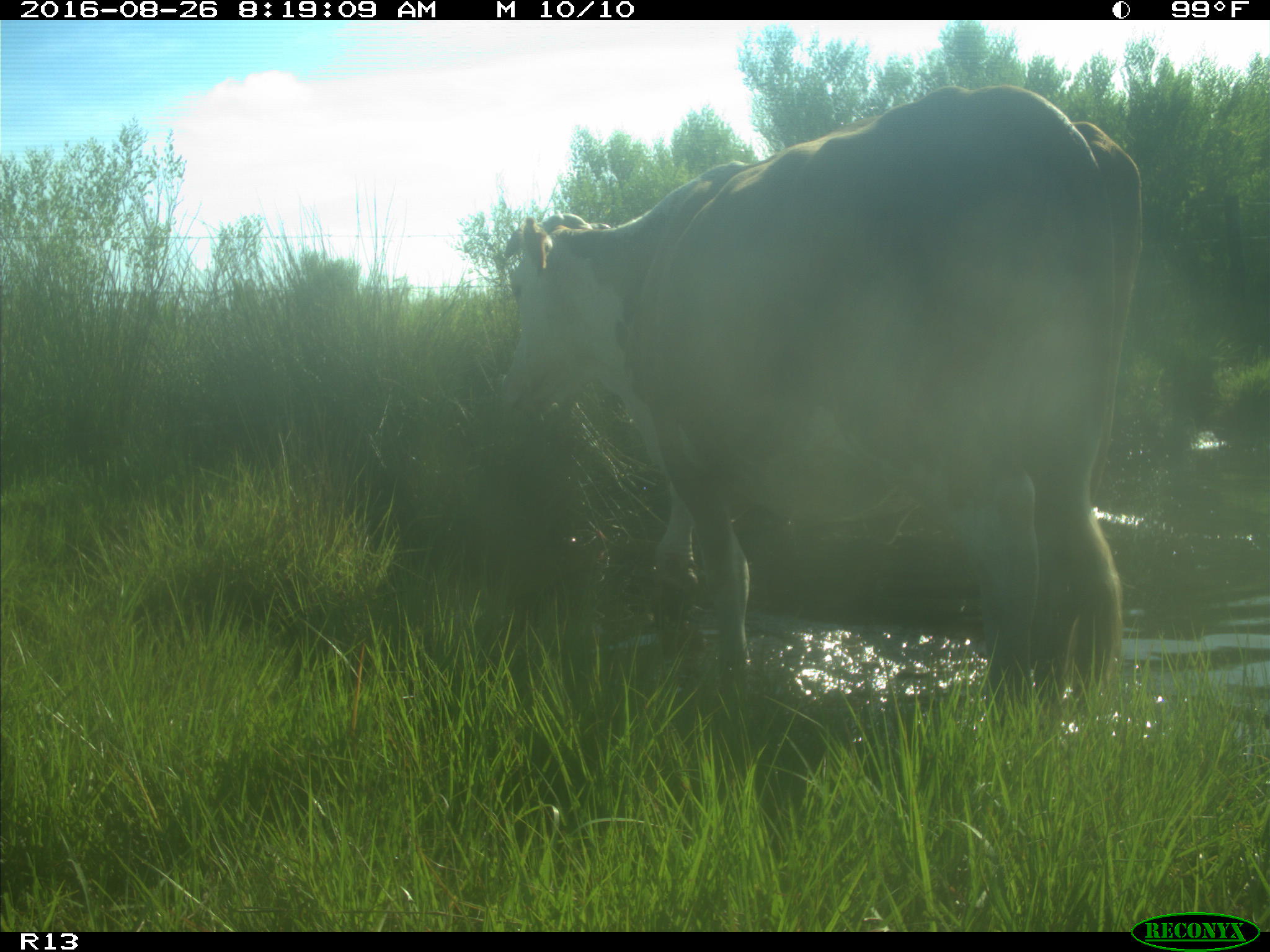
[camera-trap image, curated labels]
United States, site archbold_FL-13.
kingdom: Animalia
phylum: Chordata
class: Mammalia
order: Artiodactyla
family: Bovidae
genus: Bos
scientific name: Bos taurus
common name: domestic cow